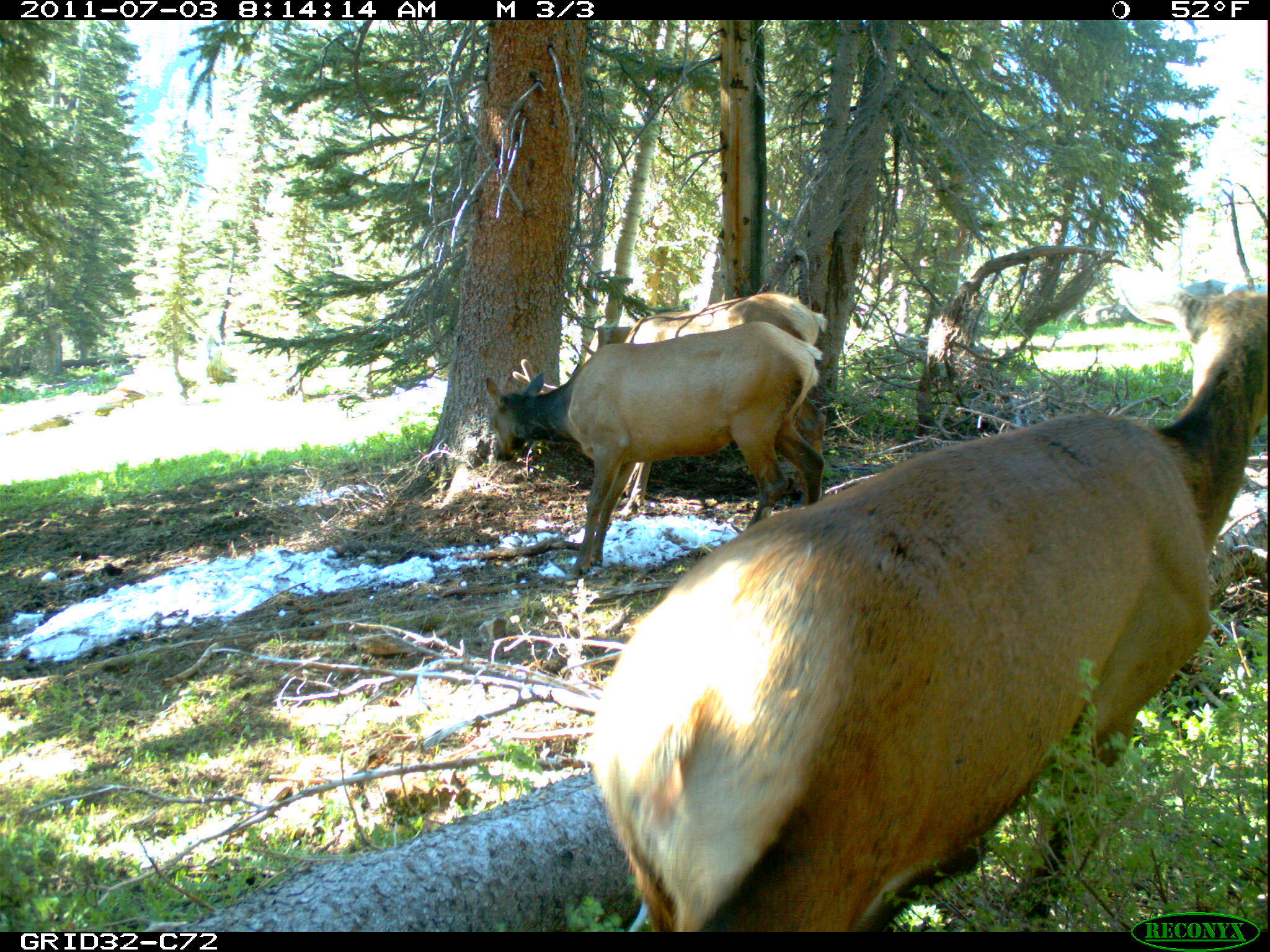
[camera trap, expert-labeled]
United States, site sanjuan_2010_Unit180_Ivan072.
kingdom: Animalia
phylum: Chordata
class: Mammalia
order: Artiodactyla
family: Cervidae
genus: Cervus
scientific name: Cervus elaphus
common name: red deer